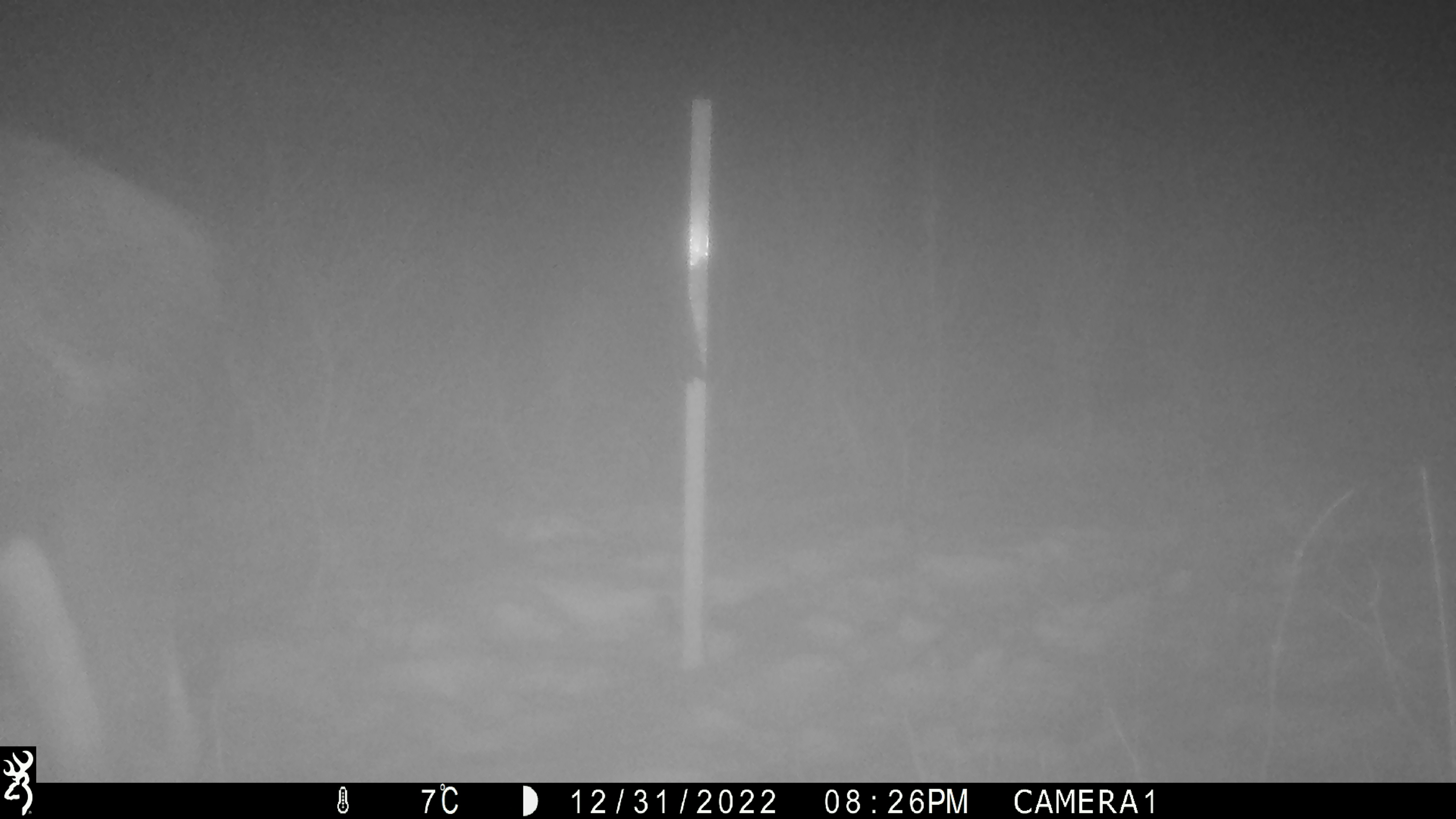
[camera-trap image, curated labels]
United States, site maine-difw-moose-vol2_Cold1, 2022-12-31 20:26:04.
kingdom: Animalia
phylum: Chordata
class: Mammalia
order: Artiodactyla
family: Cervidae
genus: Alces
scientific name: Alces alces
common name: moose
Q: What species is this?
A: Moose (Alces alces).